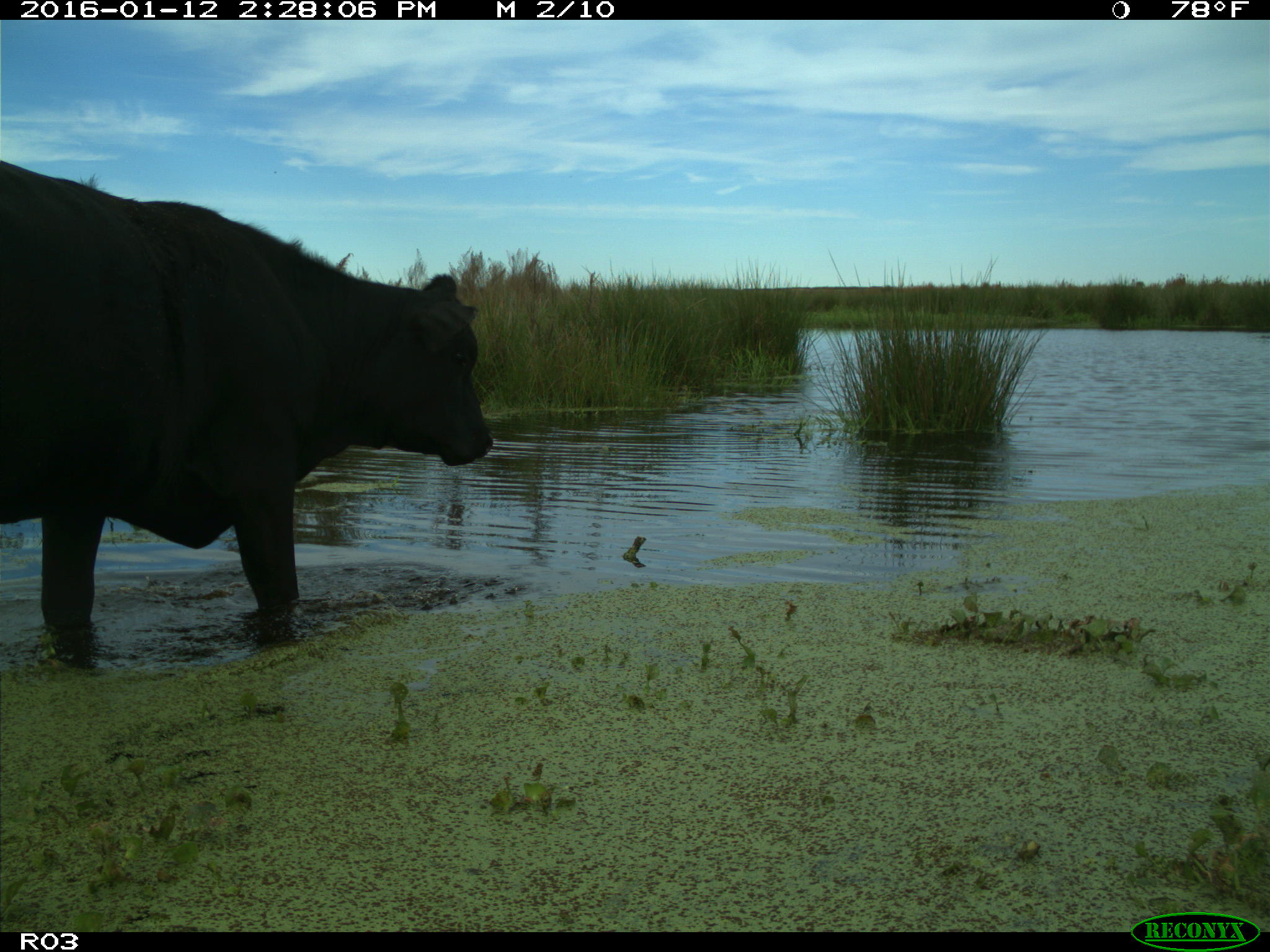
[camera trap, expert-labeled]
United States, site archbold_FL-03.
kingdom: Animalia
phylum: Chordata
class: Mammalia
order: Artiodactyla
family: Bovidae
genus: Bos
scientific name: Bos taurus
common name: domestic cow